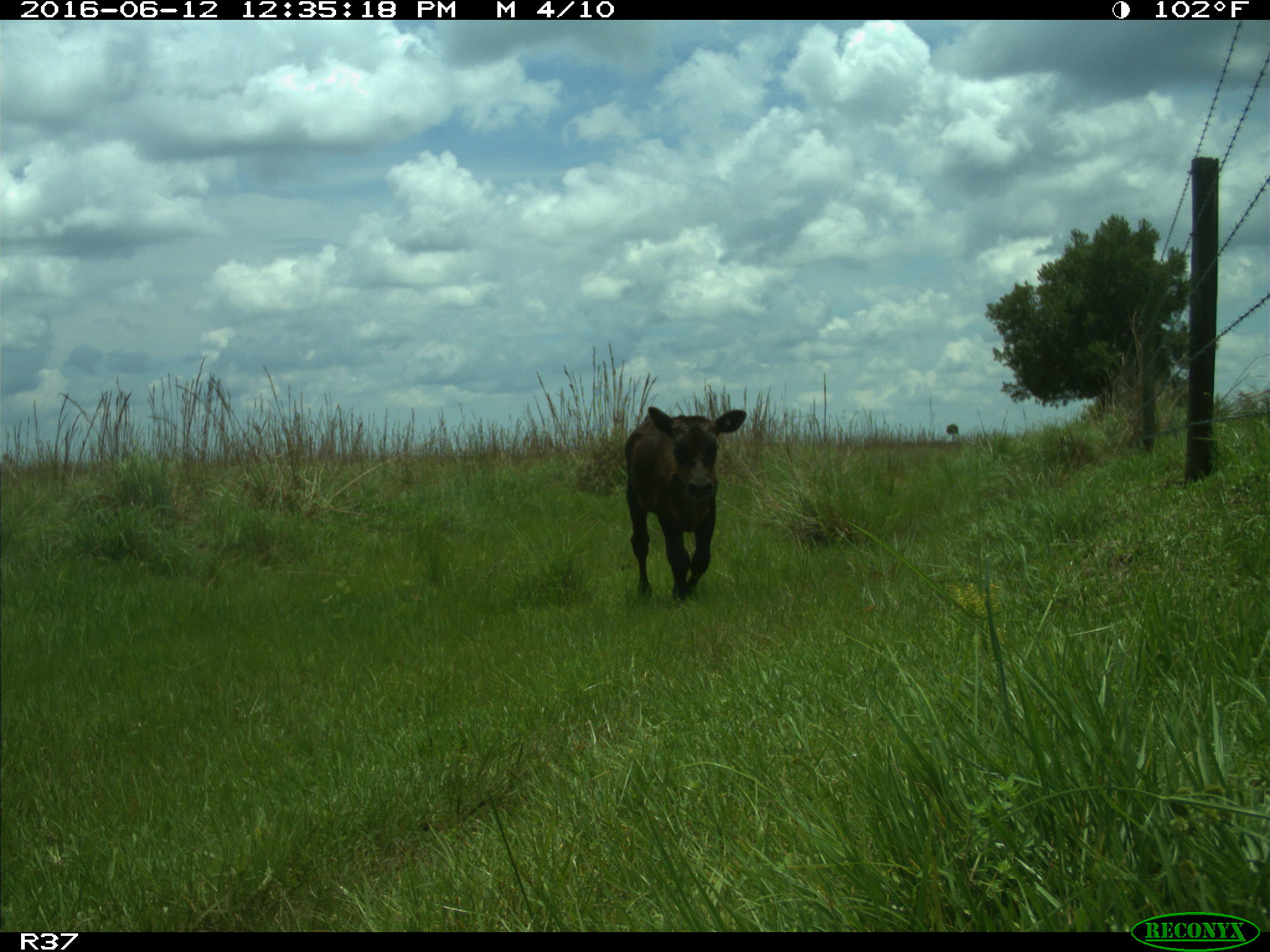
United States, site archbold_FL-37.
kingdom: Animalia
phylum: Chordata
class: Mammalia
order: Artiodactyla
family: Bovidae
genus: Bos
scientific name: Bos taurus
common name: domestic cow